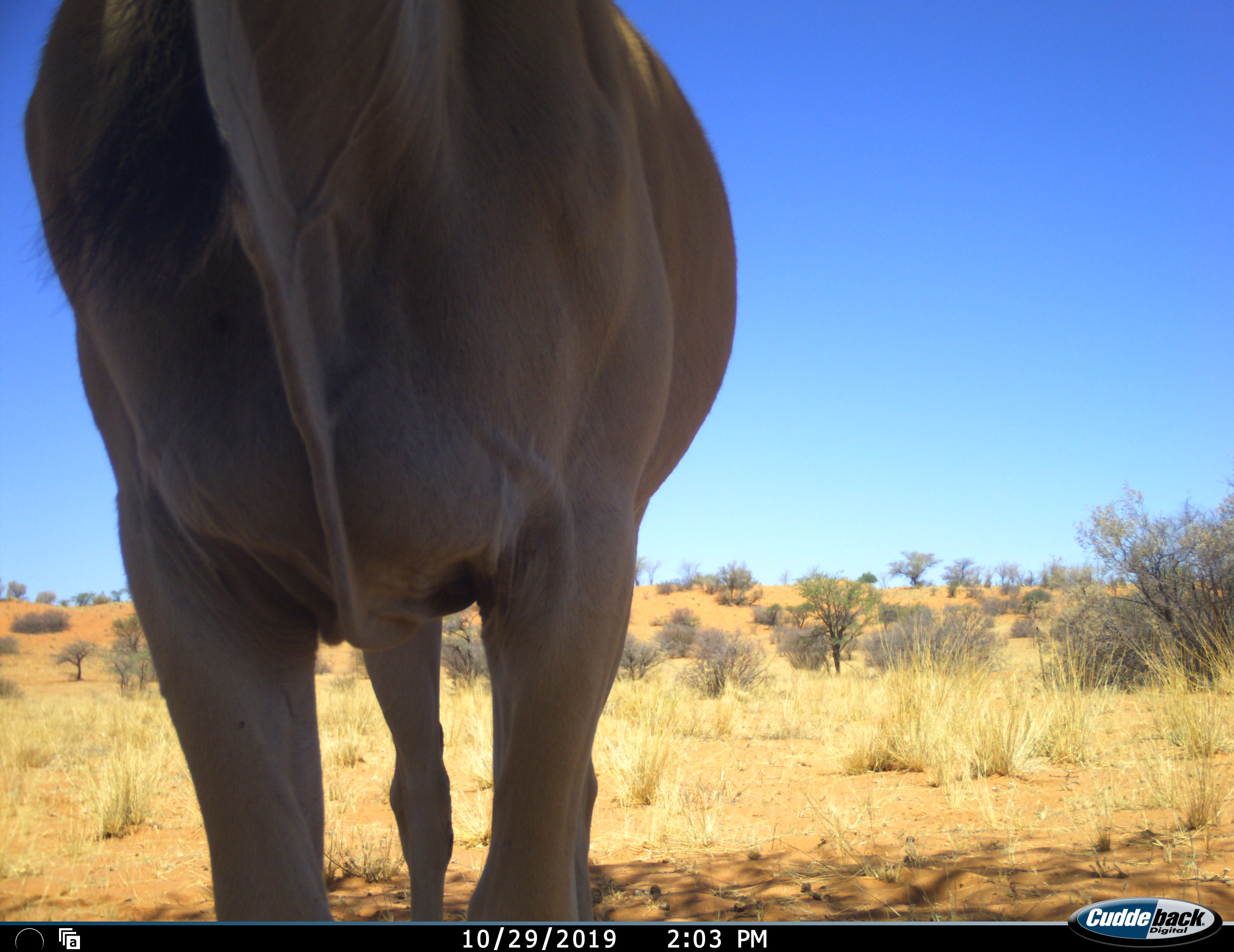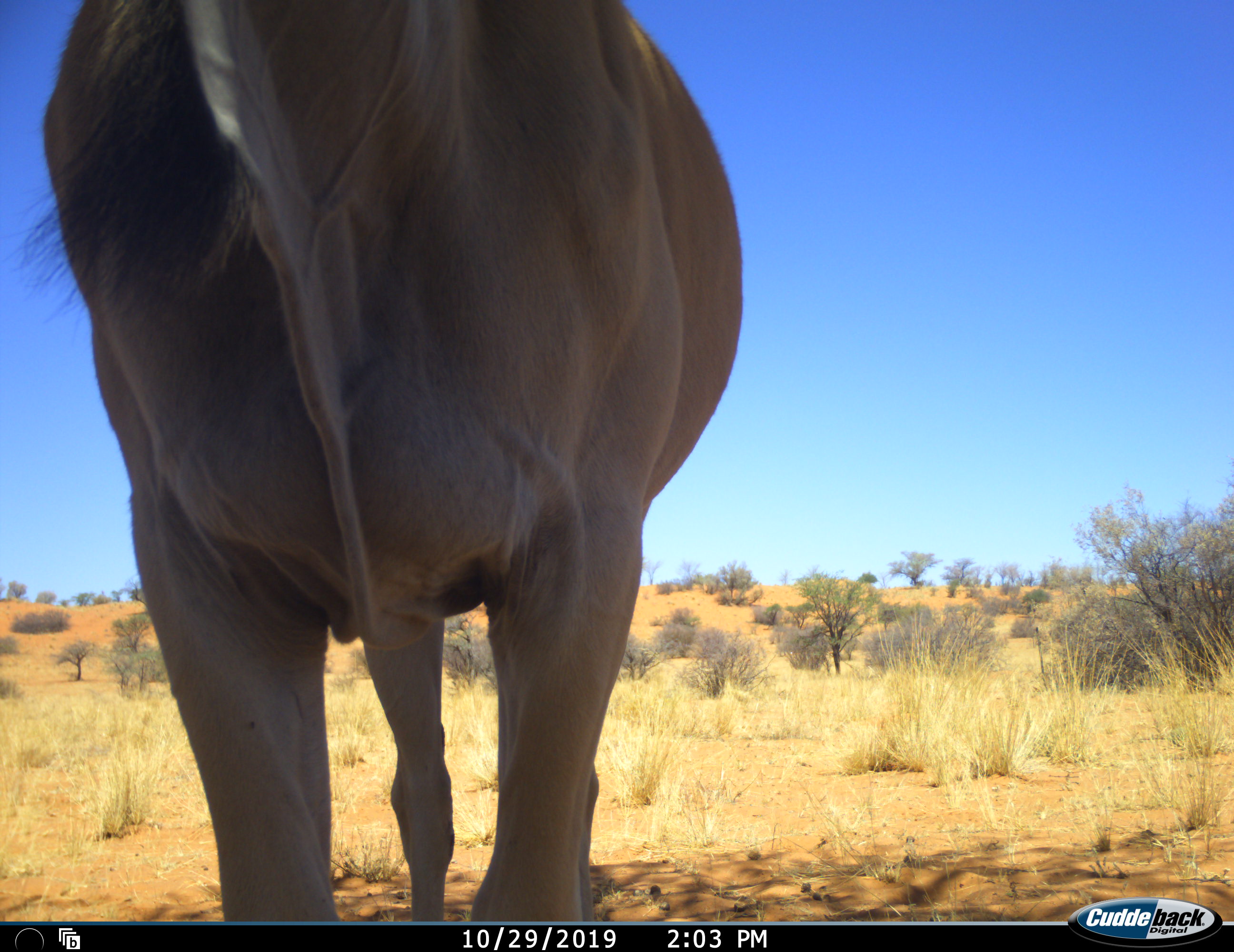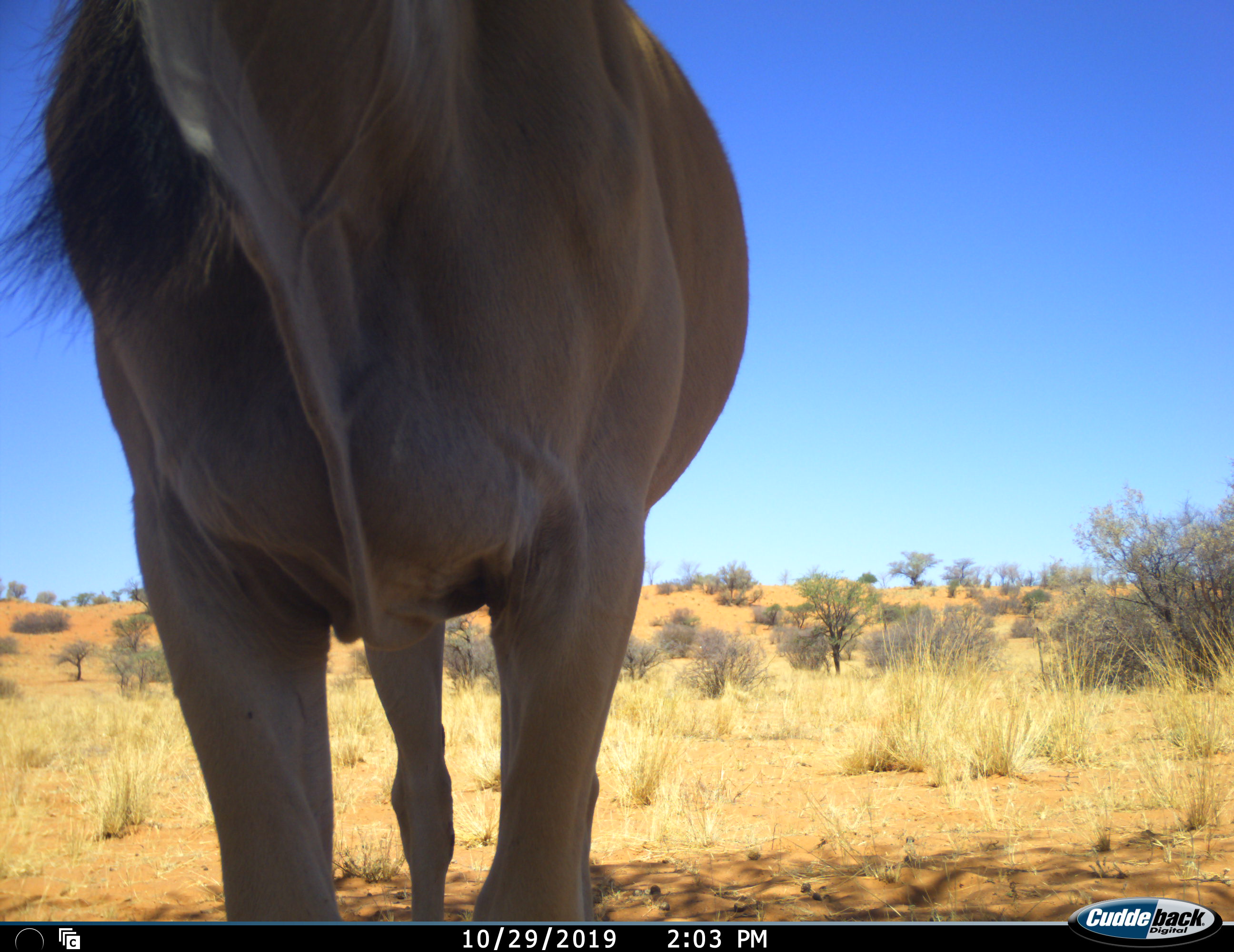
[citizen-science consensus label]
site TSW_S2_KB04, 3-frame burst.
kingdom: Animalia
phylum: Chordata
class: Mammalia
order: Artiodactyla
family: Bovidae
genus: Tragelaphus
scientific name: Tragelaphus oryx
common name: eland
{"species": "eland (Tragelaphus oryx)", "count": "1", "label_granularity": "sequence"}